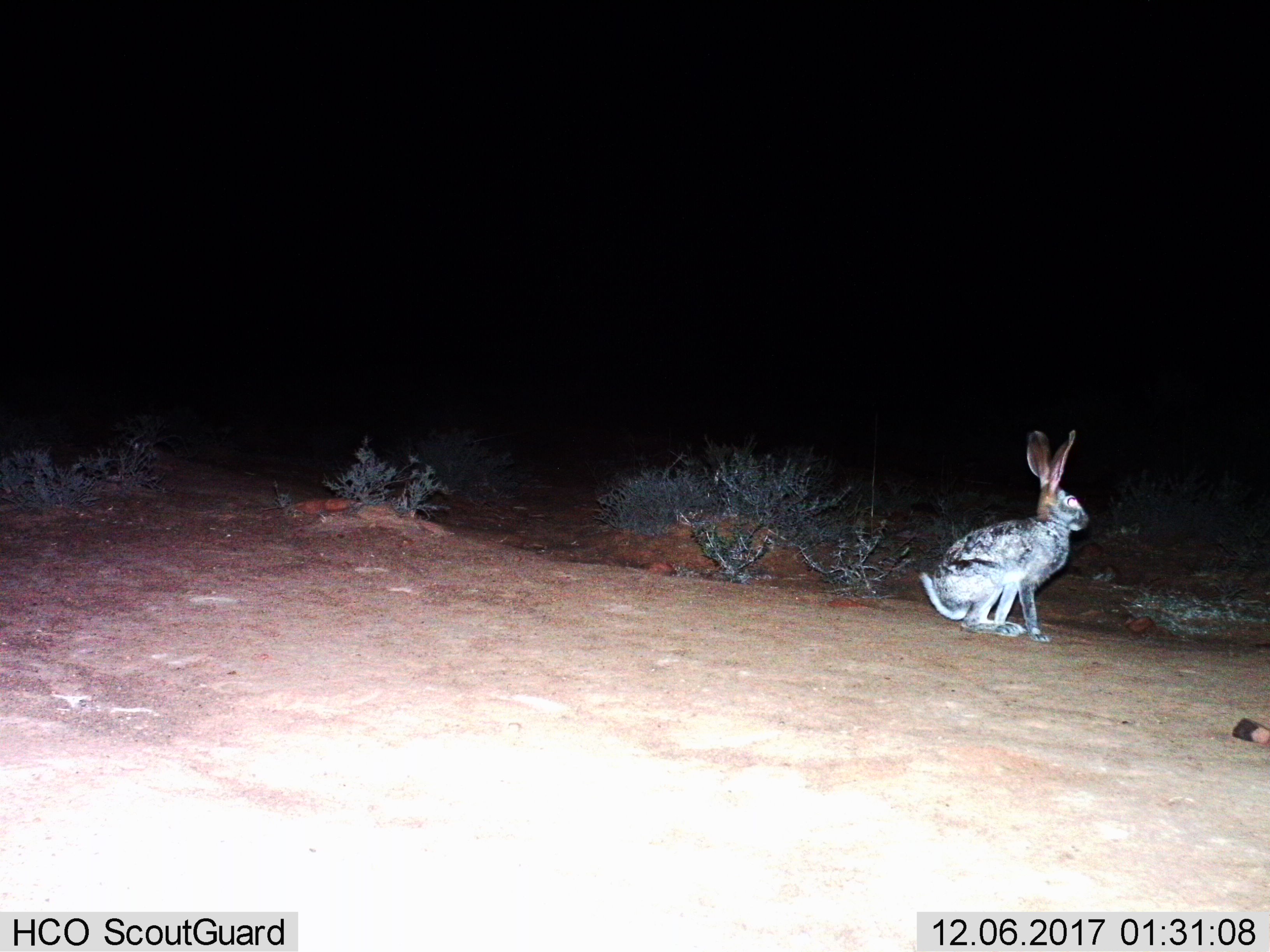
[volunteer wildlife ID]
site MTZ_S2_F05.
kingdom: Animalia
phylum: Chordata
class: Mammalia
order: Lagomorpha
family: Leporidae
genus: Lepus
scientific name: Lepus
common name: hare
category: hareunknown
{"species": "hareunknown (hare) (Lepus)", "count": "1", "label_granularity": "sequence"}